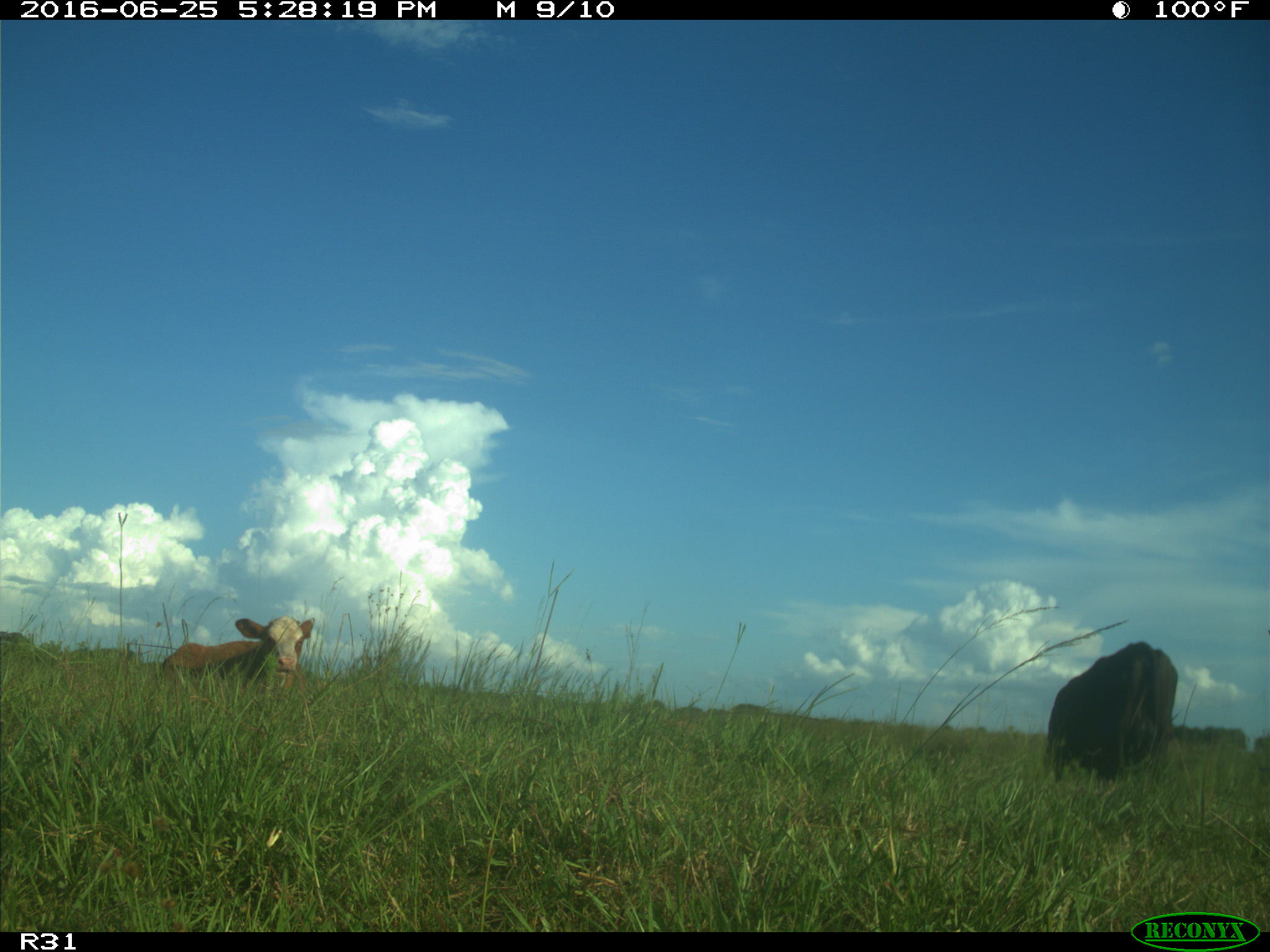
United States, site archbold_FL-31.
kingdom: Animalia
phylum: Chordata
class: Mammalia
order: Artiodactyla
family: Bovidae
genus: Bos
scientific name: Bos taurus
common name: domestic cow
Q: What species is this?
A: Bos taurus (domestic cow).